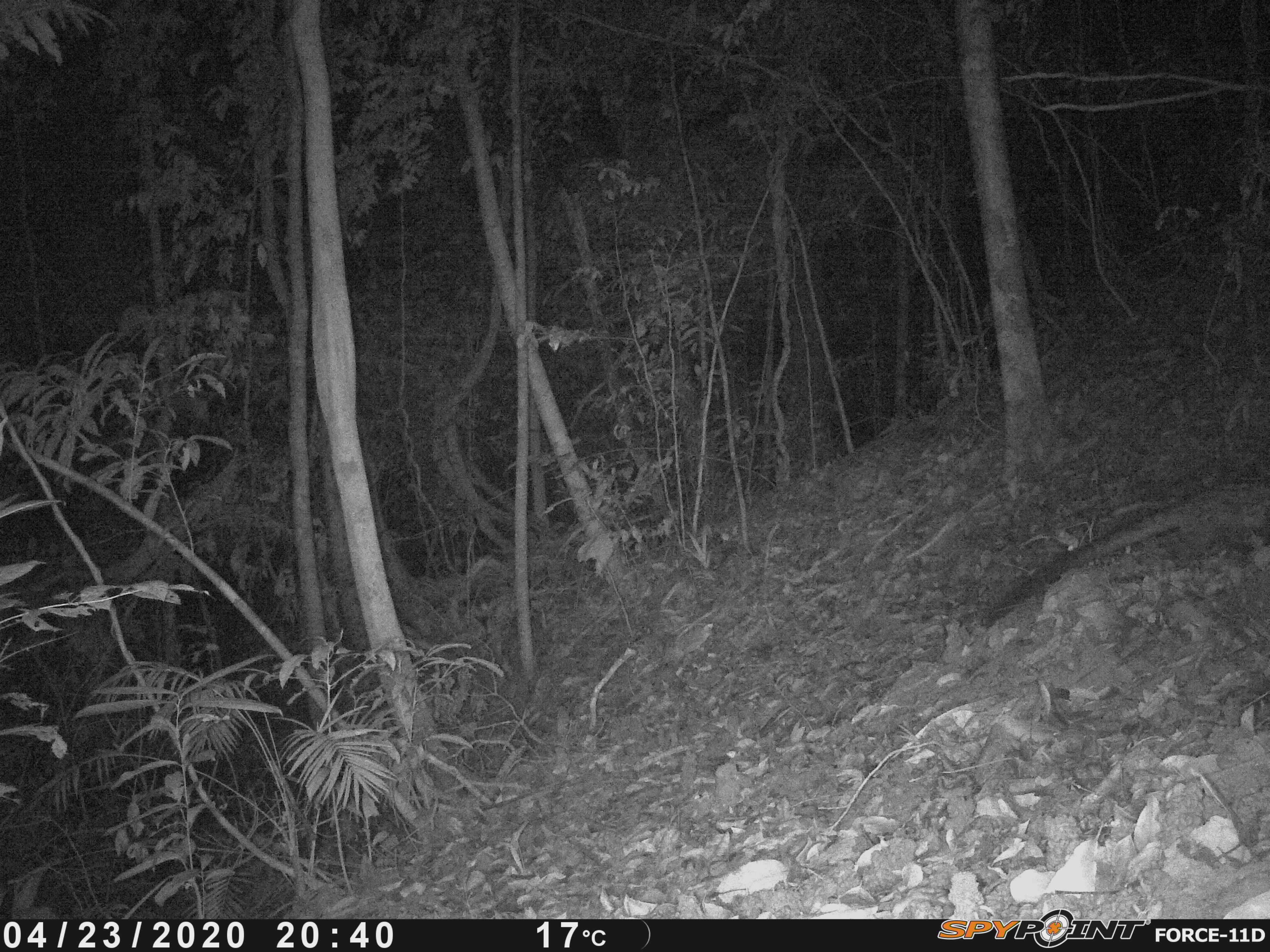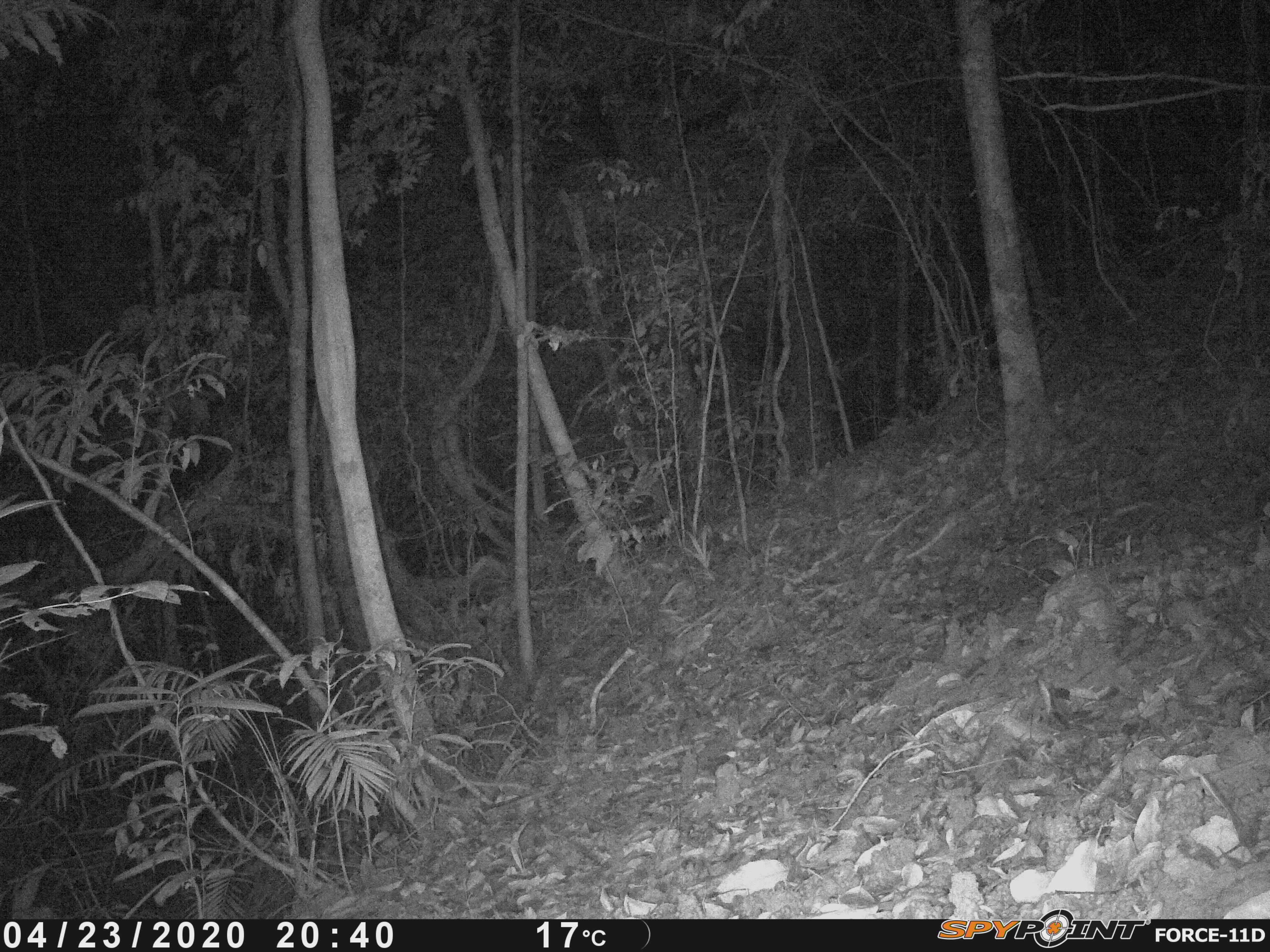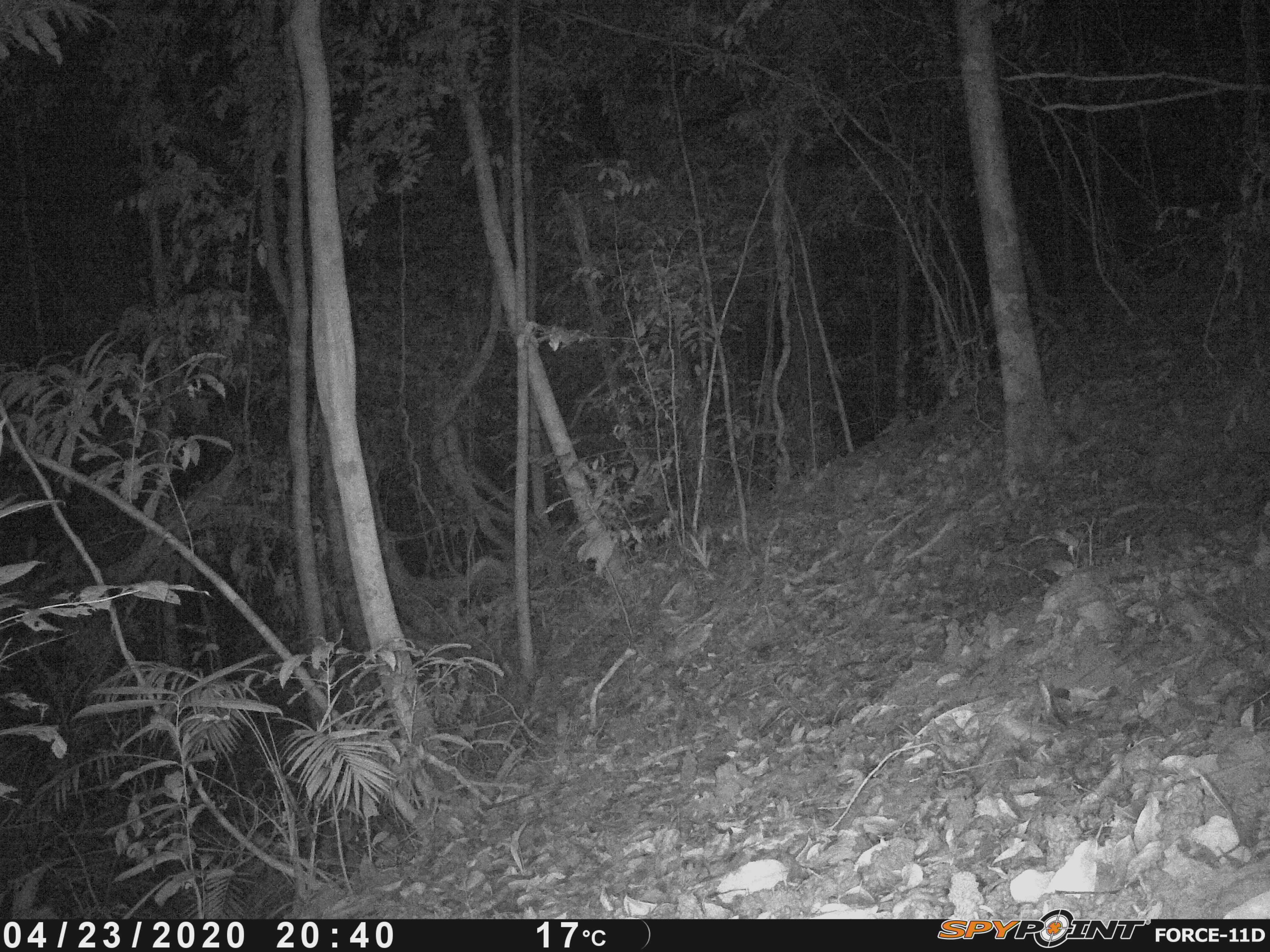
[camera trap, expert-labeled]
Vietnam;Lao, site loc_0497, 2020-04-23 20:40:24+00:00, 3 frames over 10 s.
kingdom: Animalia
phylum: Chordata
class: Mammalia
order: Carnivora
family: Viverridae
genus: Paradoxurus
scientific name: Paradoxurus hermaphroditus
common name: common palm civet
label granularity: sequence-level